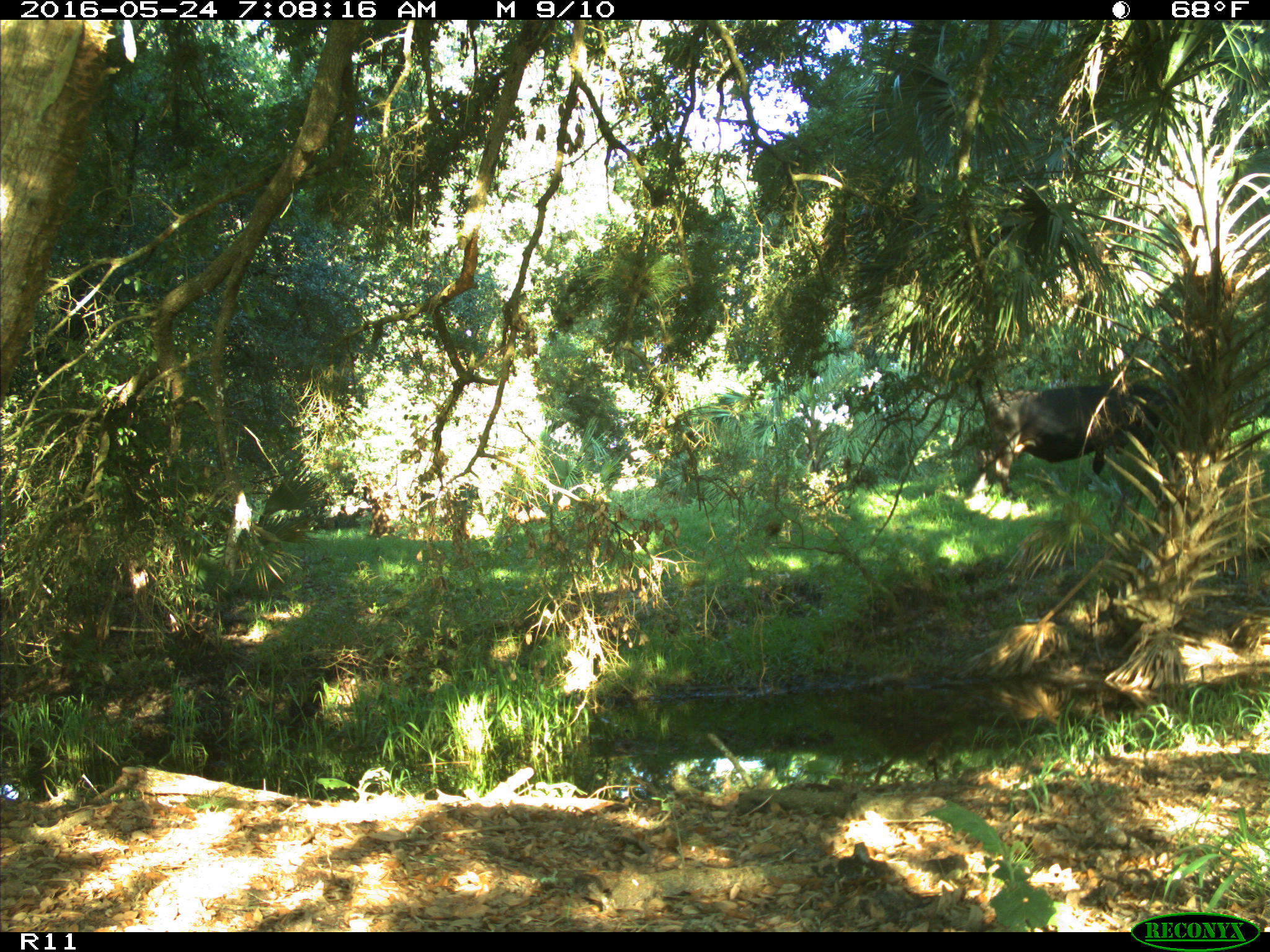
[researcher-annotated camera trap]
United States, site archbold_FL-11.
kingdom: Animalia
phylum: Chordata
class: Mammalia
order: Artiodactyla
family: Bovidae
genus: Bos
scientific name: Bos taurus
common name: domestic cow